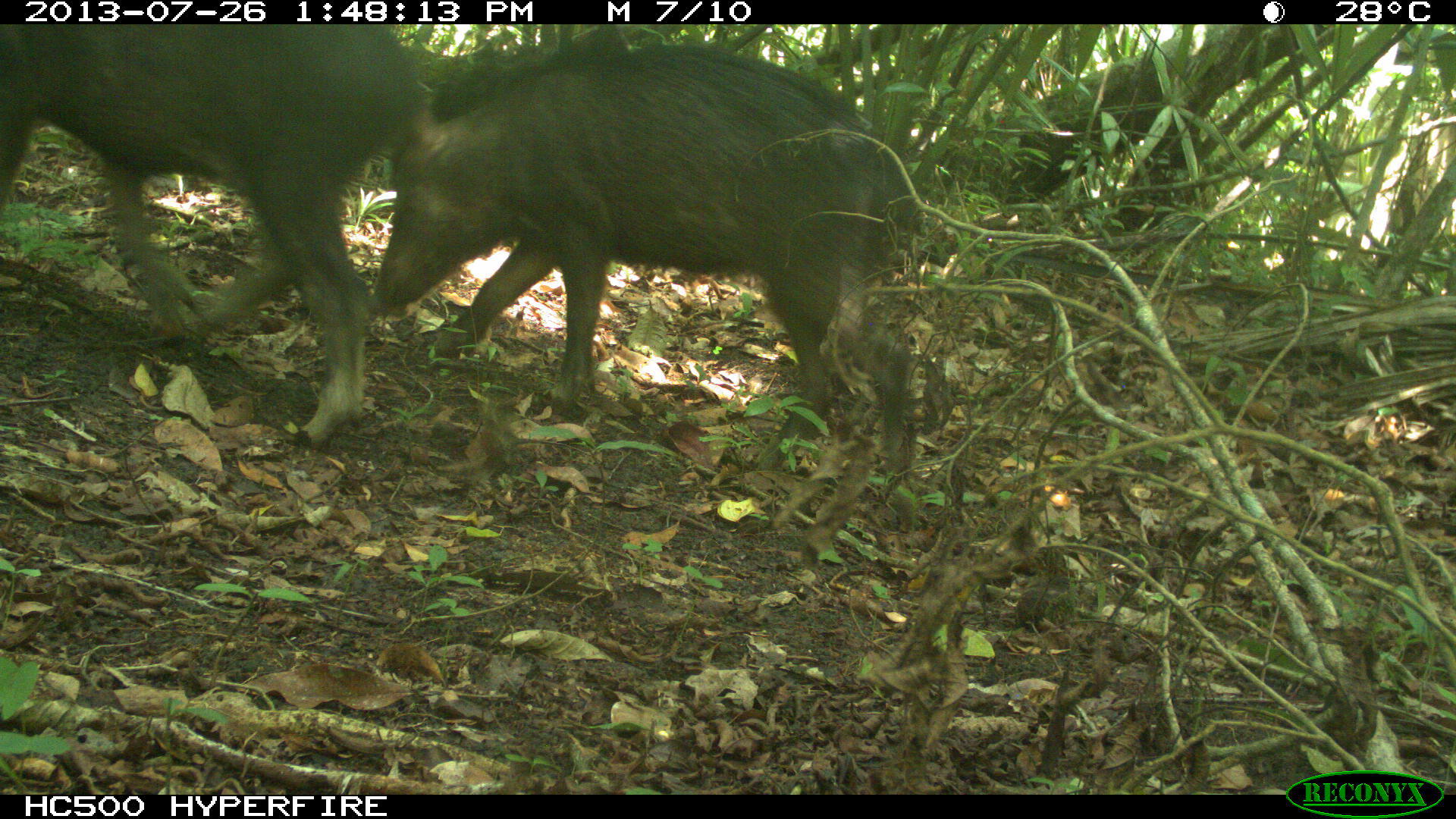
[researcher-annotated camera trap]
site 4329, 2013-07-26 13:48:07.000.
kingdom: Animalia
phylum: Chordata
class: Mammalia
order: Artiodactyla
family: Tayassuidae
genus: Tayassu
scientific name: Tayassu pecari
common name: white-lipped peccary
Tayassu pecari (white-lipped peccary), count 2.